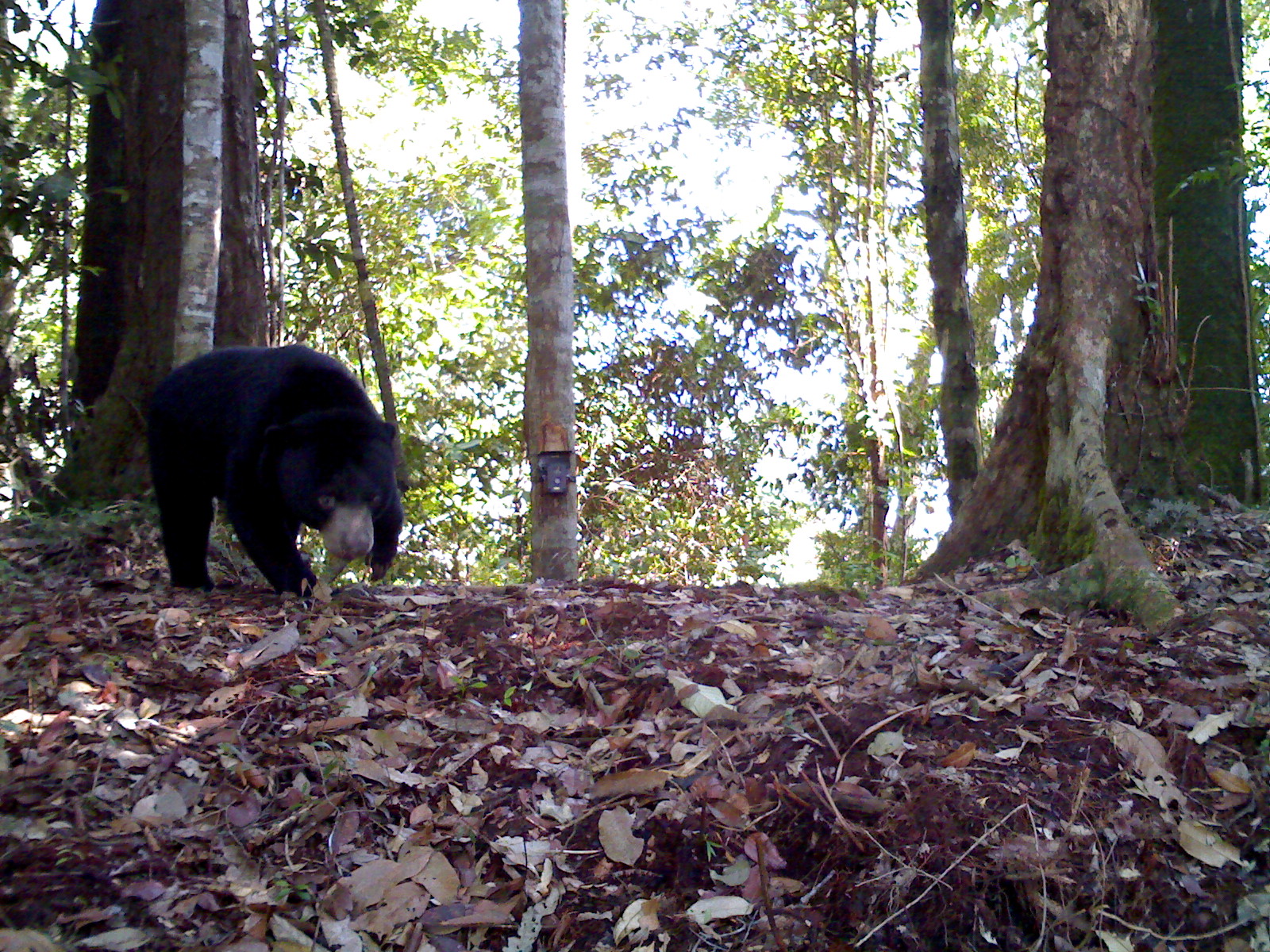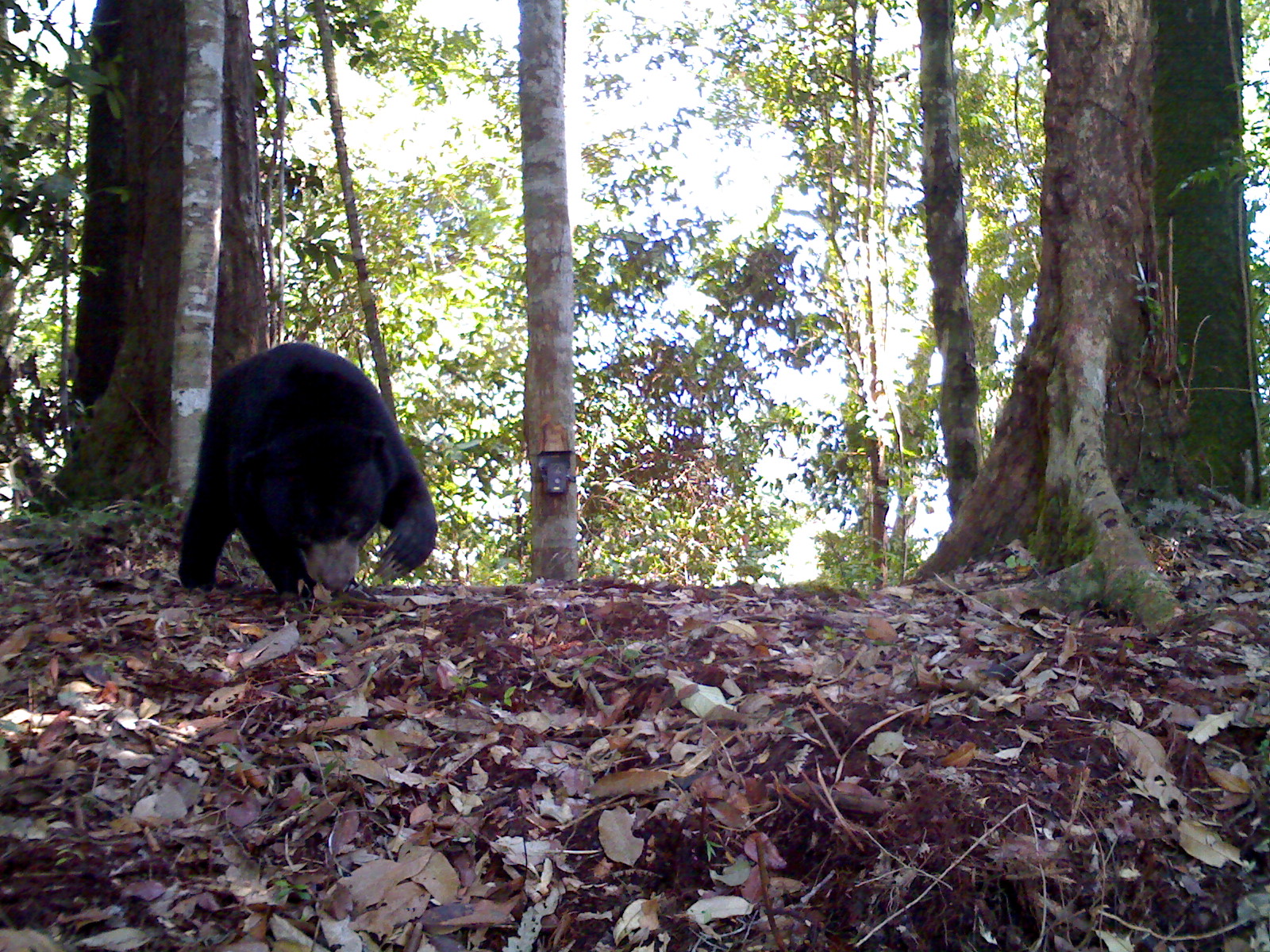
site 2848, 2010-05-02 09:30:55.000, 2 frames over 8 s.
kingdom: Animalia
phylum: Chordata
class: Mammalia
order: Carnivora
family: Ursidae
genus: Helarctos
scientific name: Helarctos malayanus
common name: sun bear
Helarctos malayanus (sun bear), count 1.